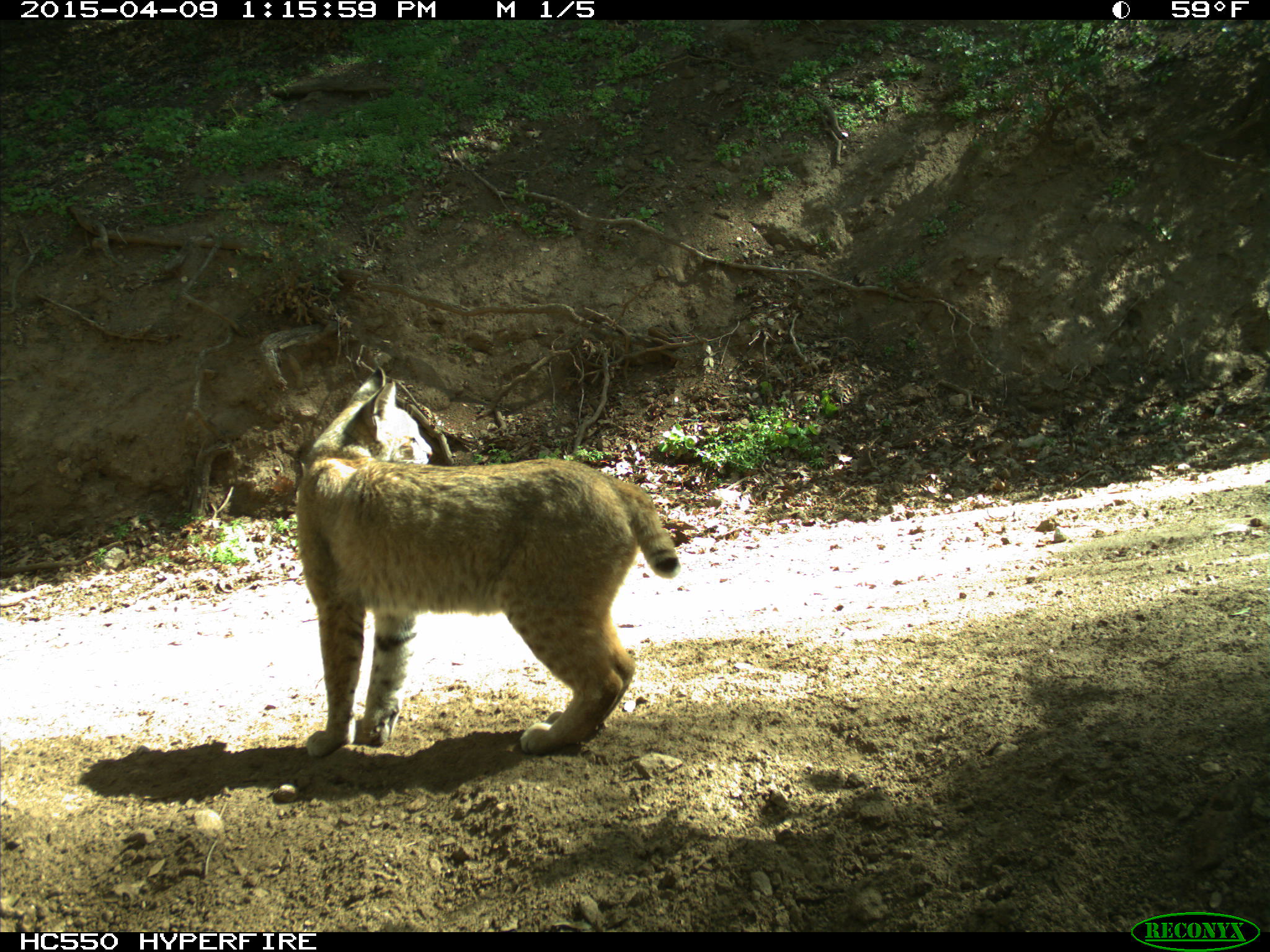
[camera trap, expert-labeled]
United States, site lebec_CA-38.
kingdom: Animalia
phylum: Chordata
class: Mammalia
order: Carnivora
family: Felidae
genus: Lynx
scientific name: Lynx rufus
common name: bobcat